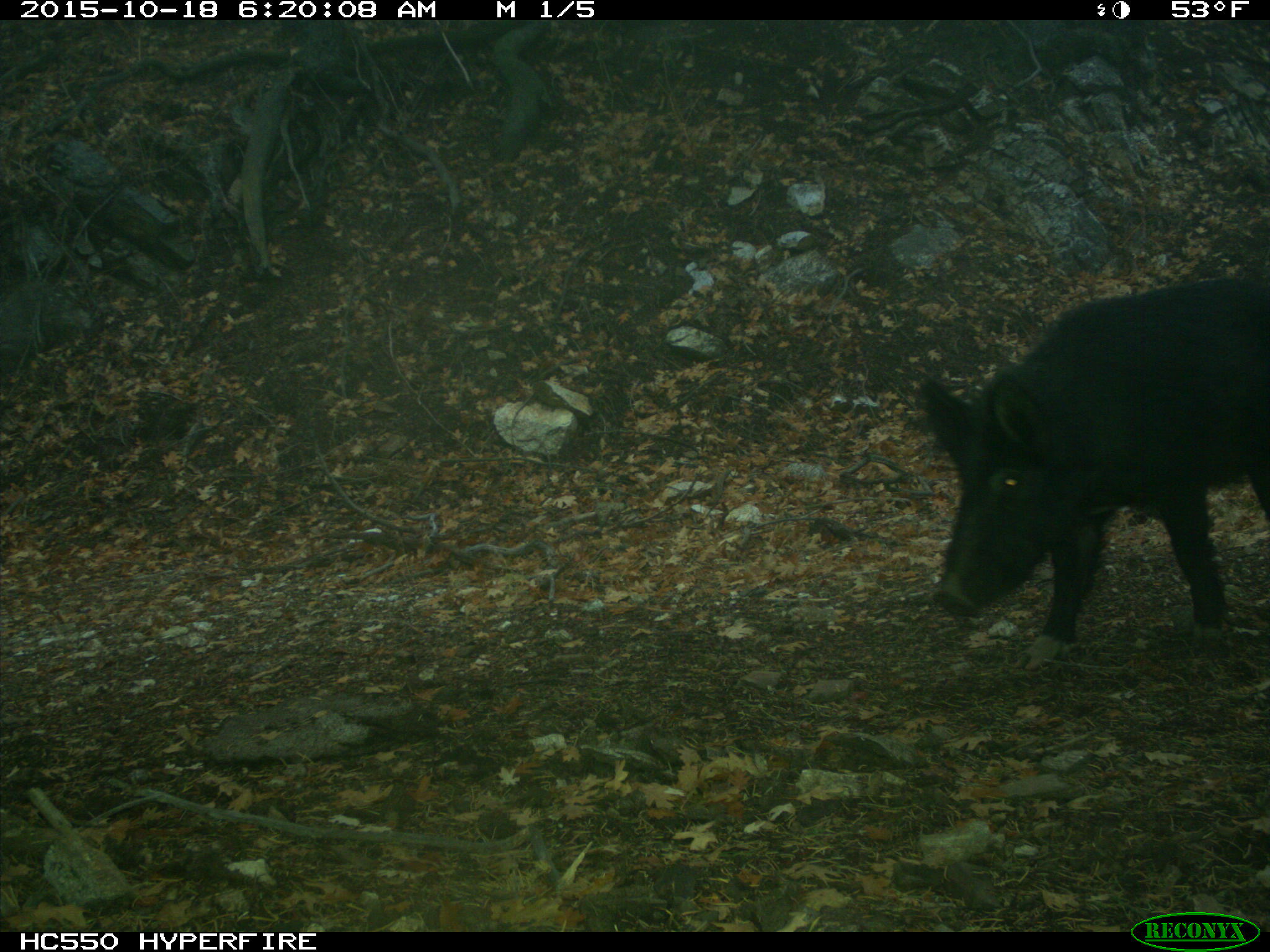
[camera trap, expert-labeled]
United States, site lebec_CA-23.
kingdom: Animalia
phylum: Chordata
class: Mammalia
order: Artiodactyla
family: Suidae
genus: Sus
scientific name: Sus scrofa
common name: wild boar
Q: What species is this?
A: Sus scrofa (wild boar).